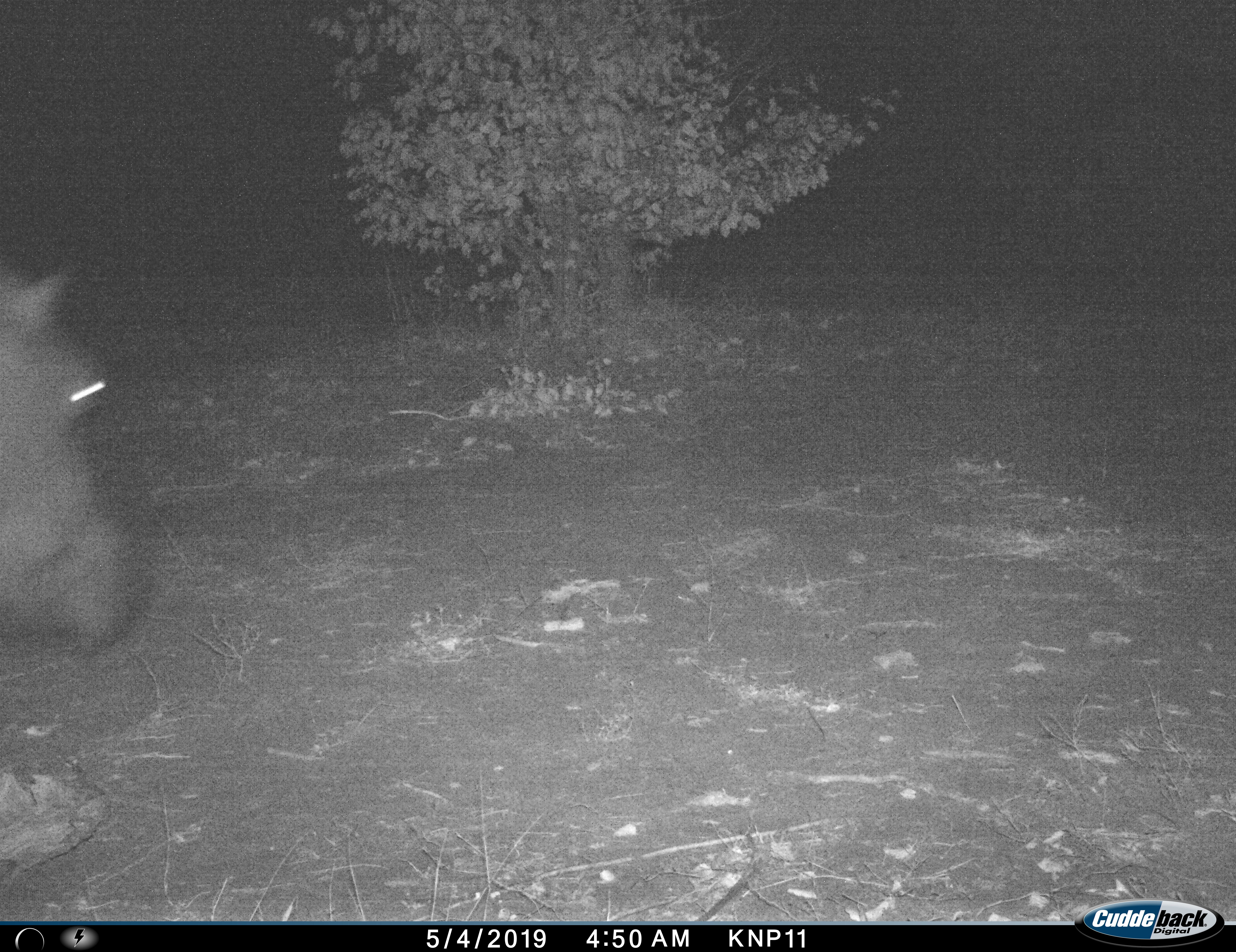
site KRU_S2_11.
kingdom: Animalia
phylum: Chordata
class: Mammalia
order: Artiodactyla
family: Hippopotamidae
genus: Hippopotamus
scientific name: Hippopotamus amphibius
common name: hippopotamus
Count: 1.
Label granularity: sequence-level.